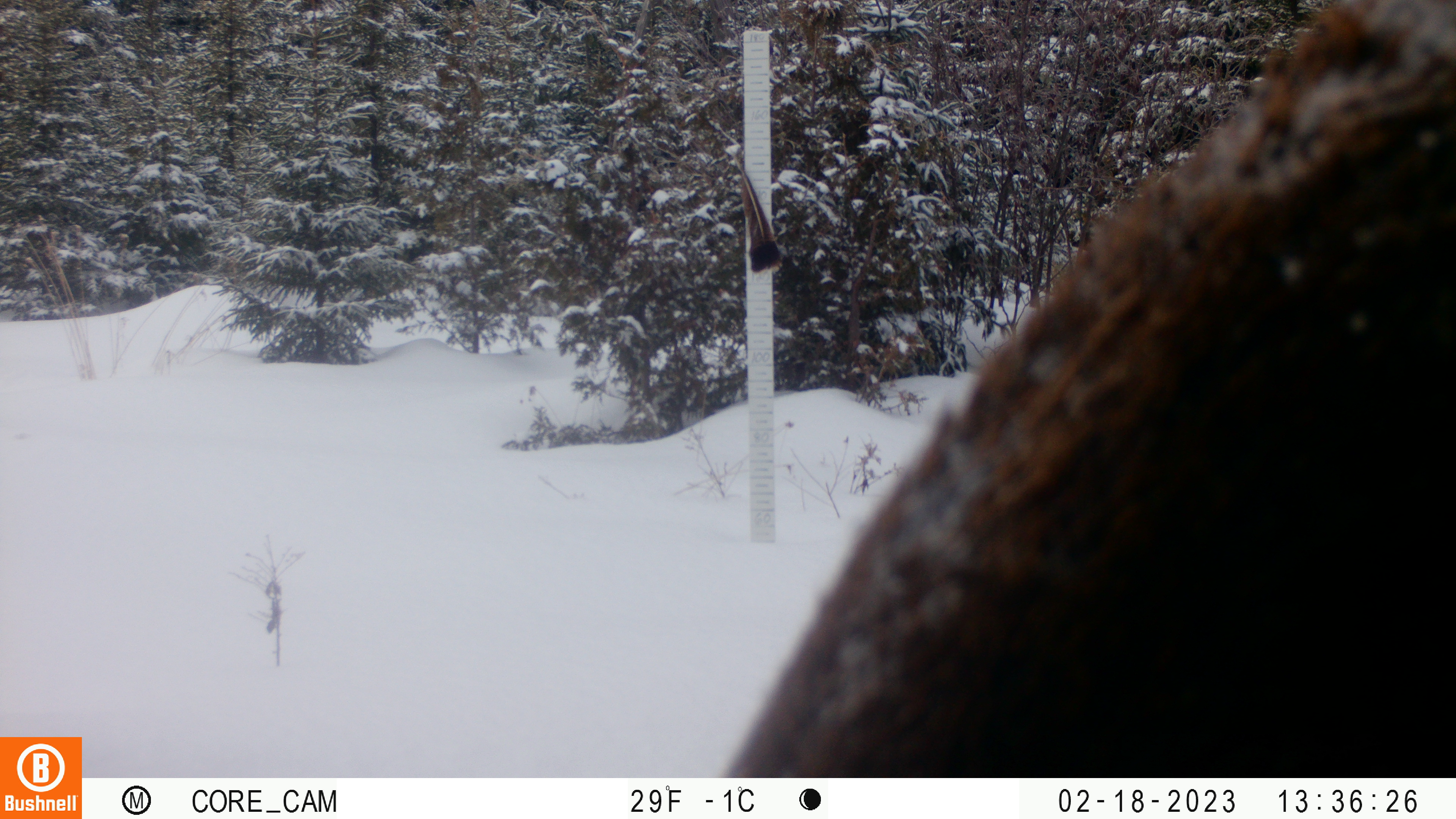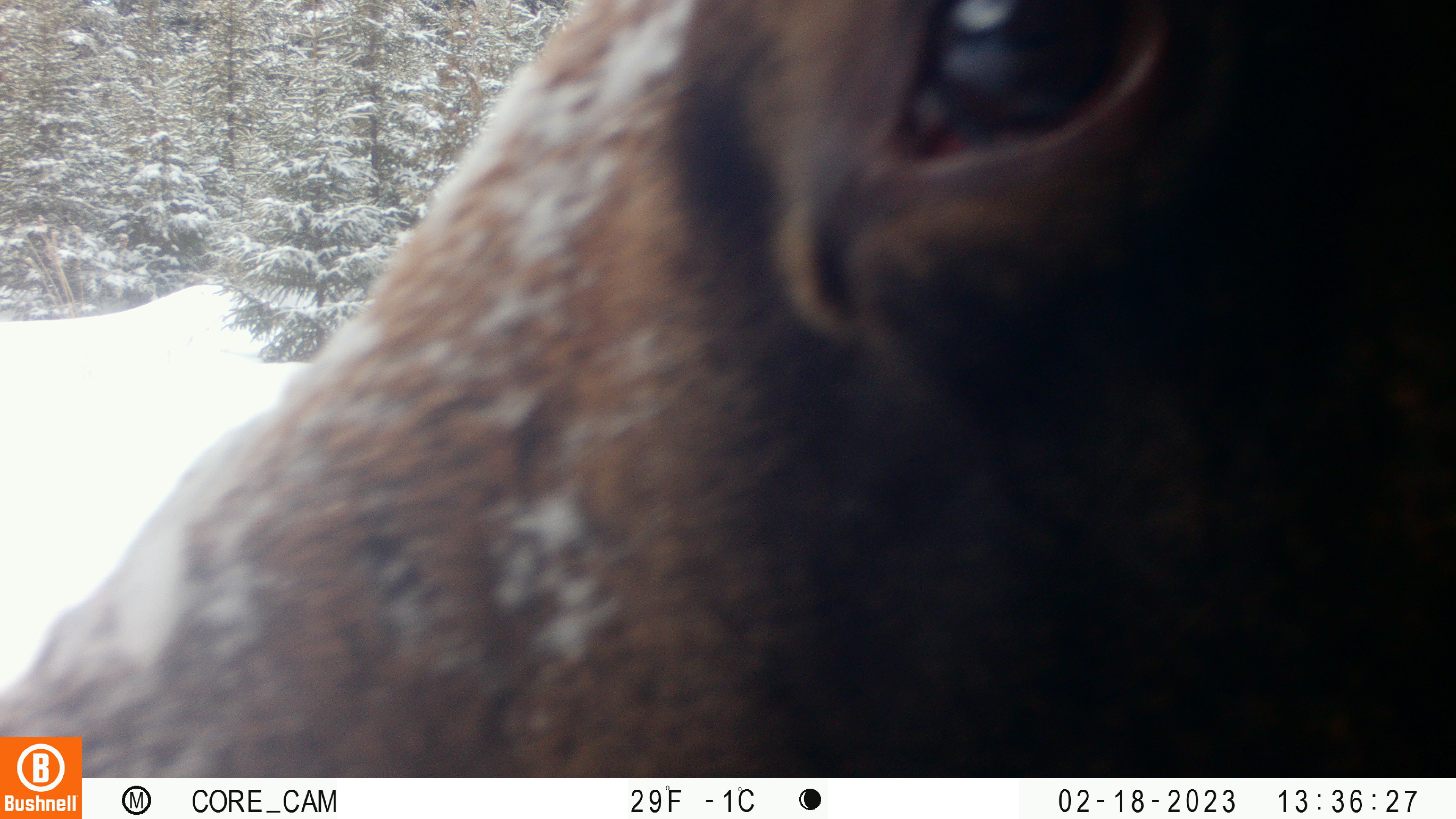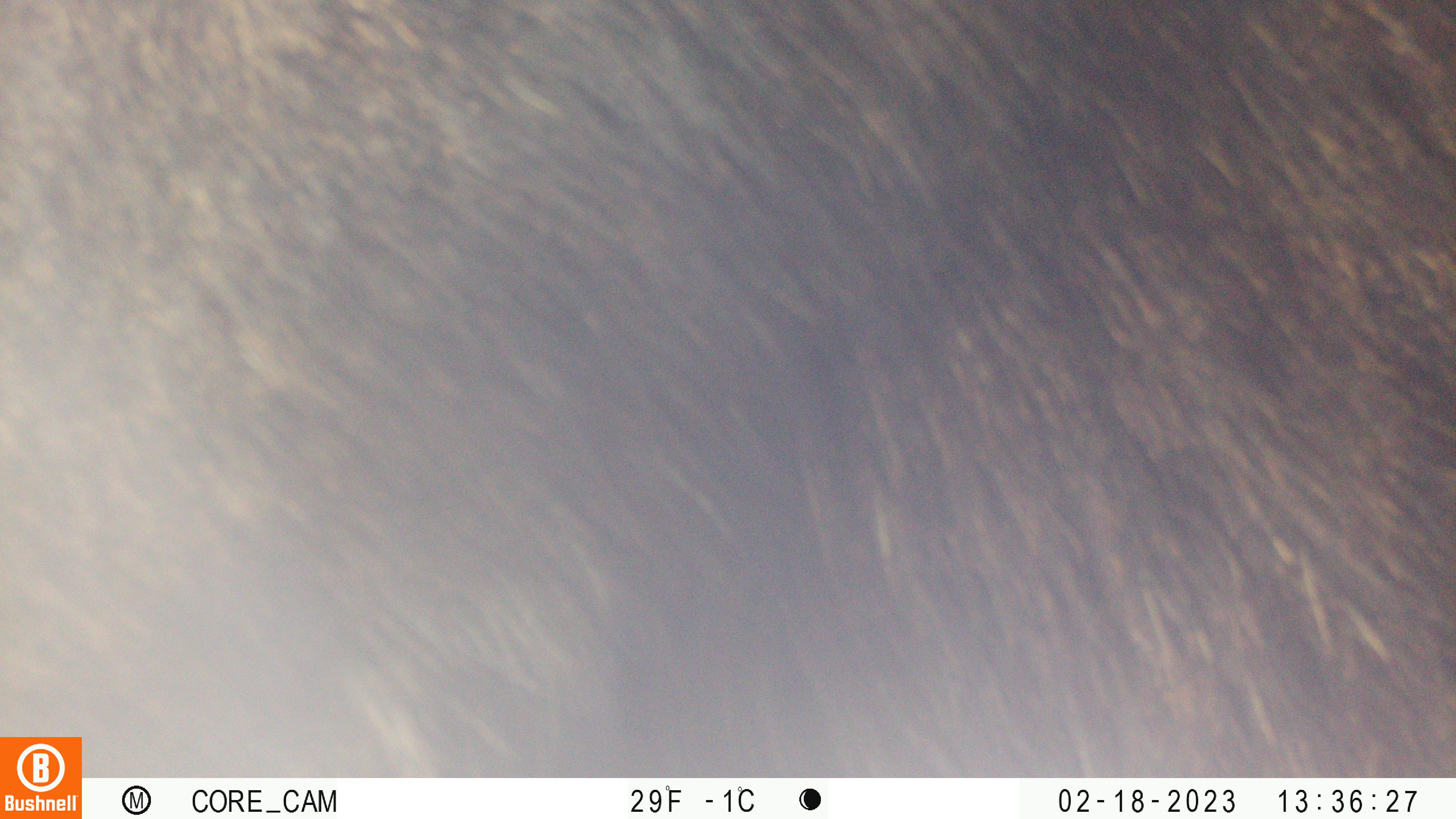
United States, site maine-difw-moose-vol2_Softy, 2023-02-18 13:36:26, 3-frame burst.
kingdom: Animalia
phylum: Chordata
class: Mammalia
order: Artiodactyla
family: Cervidae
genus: Alces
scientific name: Alces alces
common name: moose